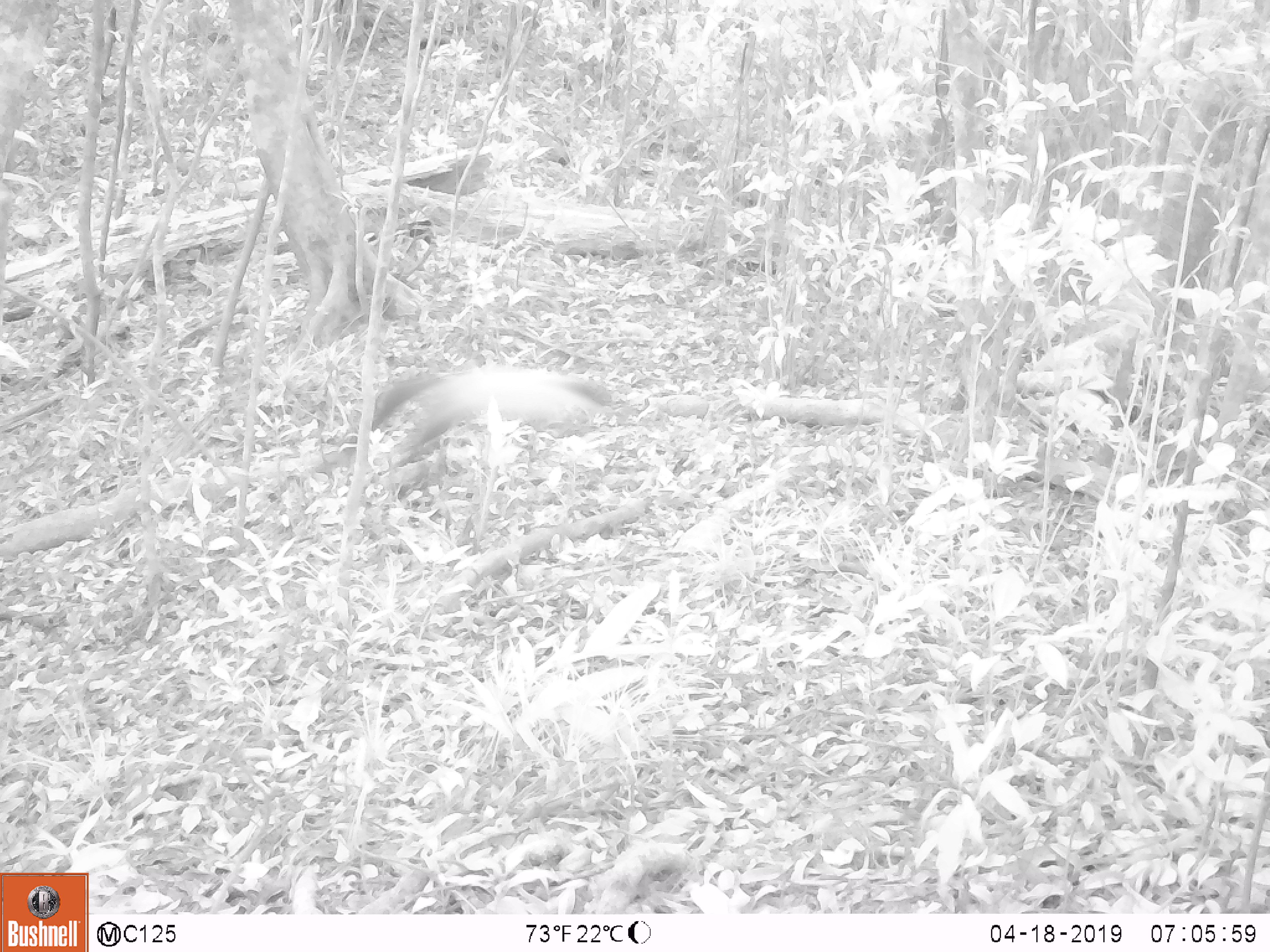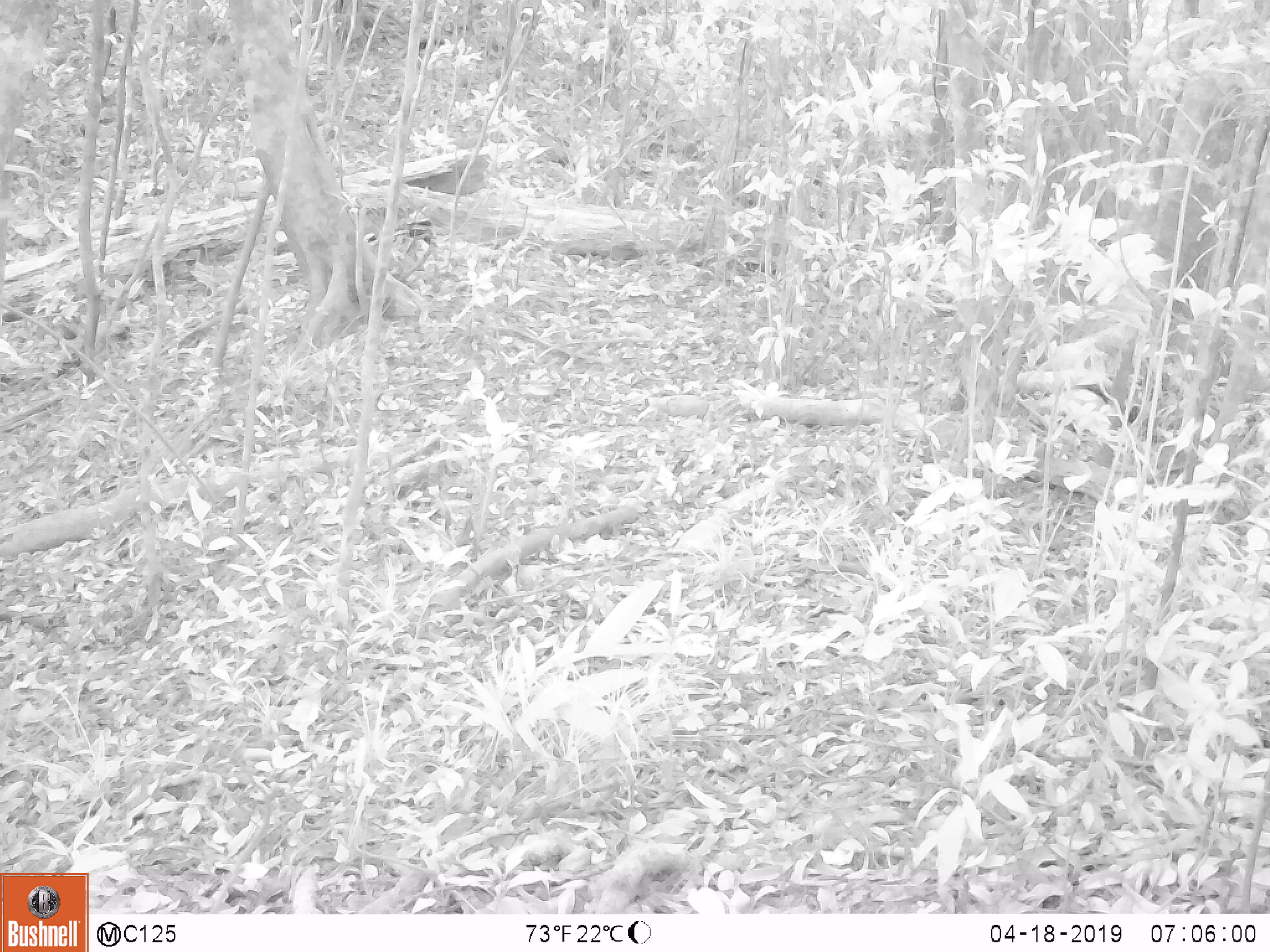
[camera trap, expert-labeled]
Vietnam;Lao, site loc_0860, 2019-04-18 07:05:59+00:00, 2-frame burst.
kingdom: Animalia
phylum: Chordata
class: Mammalia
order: Carnivora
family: Mustelidae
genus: Martes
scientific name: Martes flavigula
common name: yellow-throated marten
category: yellow throated marten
Yellow throated marten (yellow-throated marten) (Martes flavigula). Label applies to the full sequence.